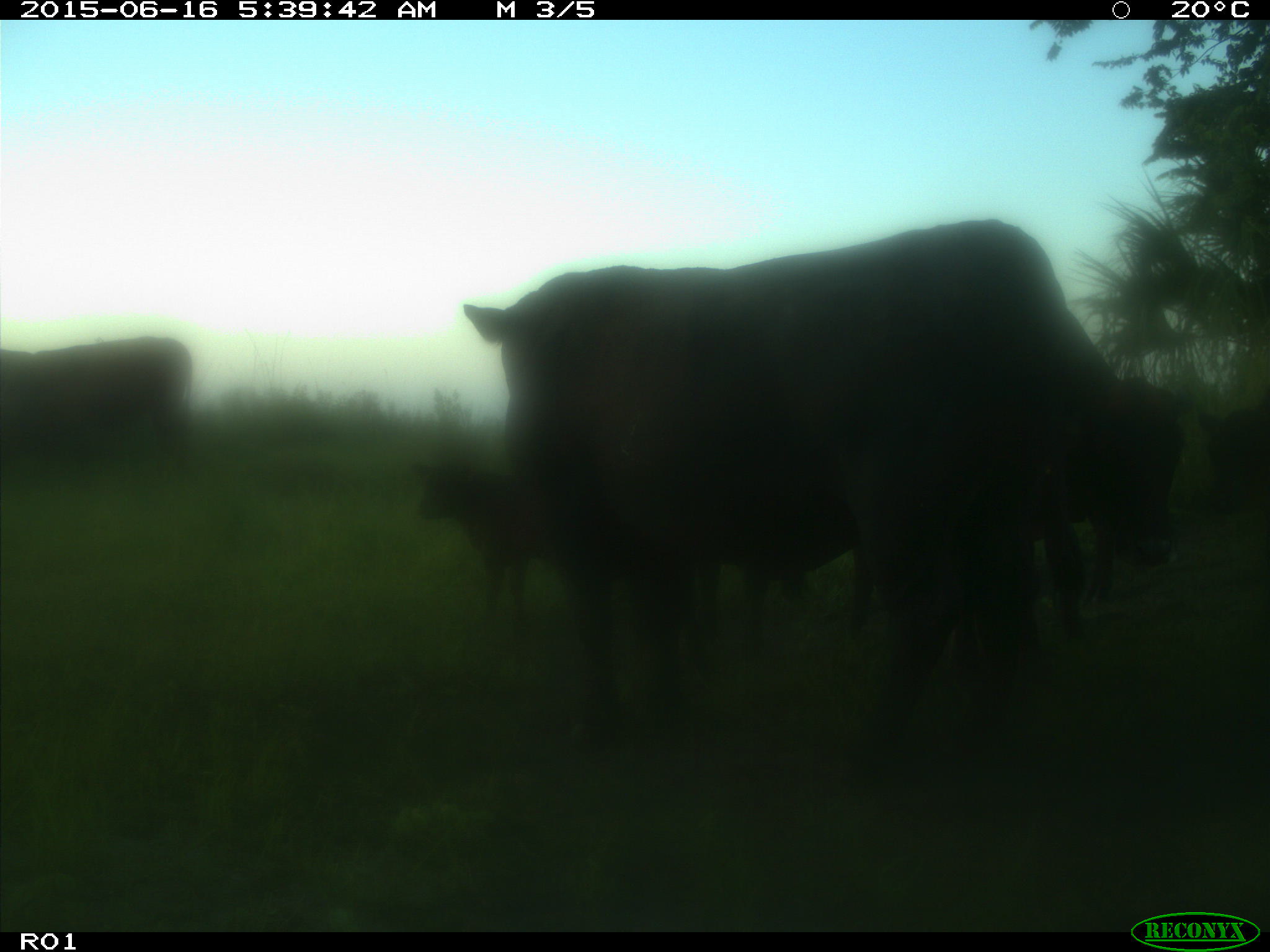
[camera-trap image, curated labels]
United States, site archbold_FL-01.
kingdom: Animalia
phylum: Chordata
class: Mammalia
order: Artiodactyla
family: Bovidae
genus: Bos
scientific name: Bos taurus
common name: domestic cow